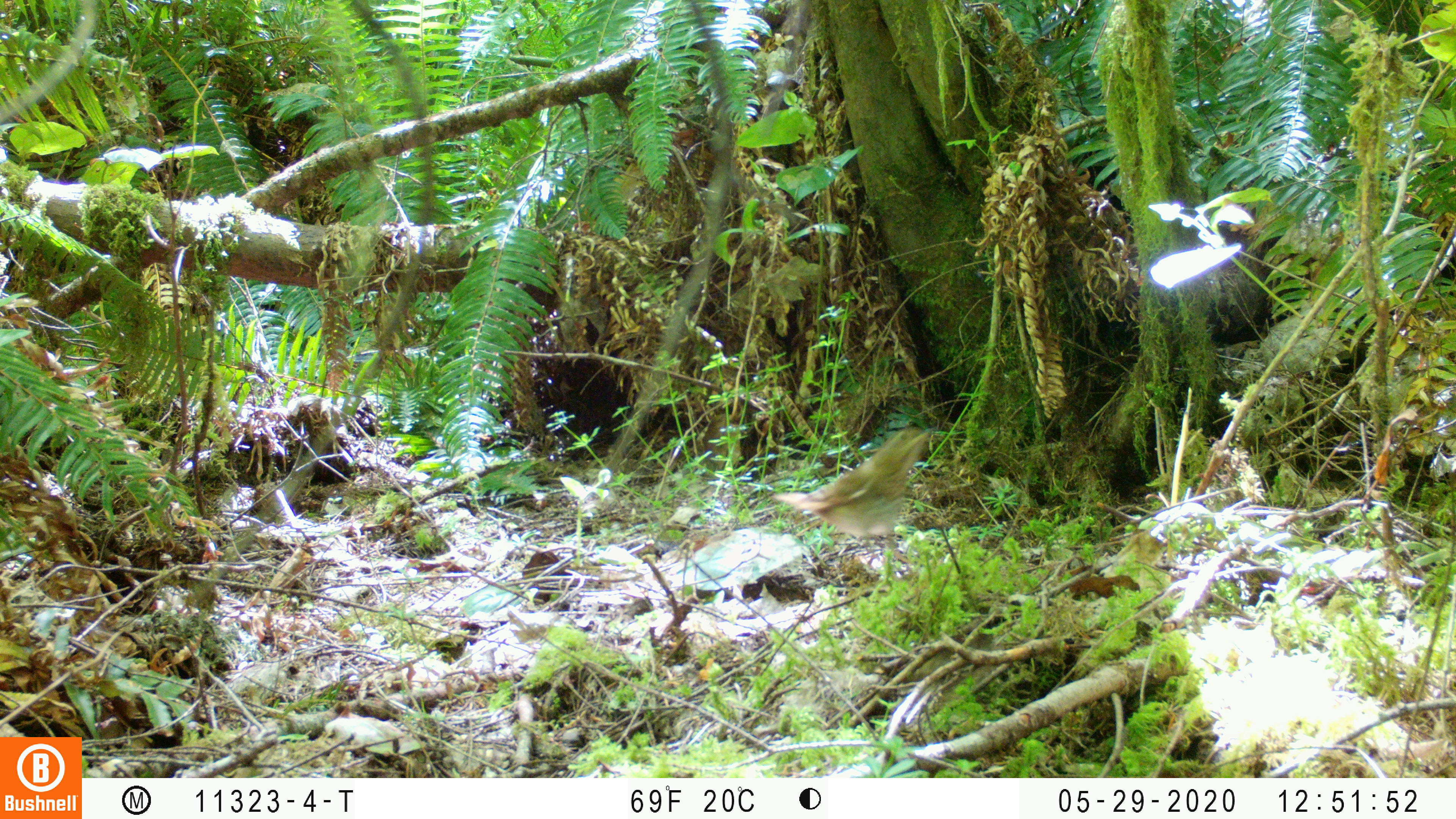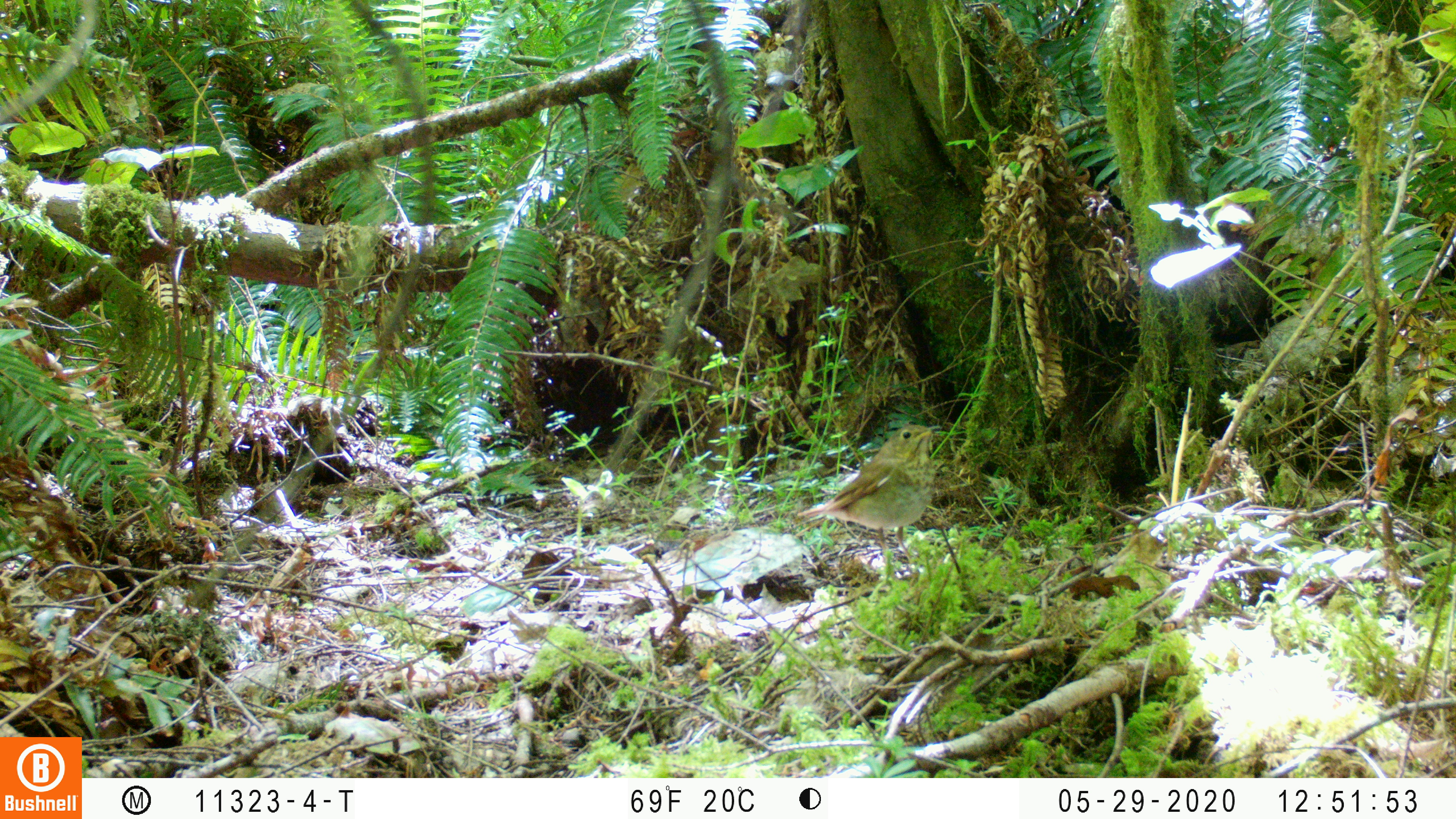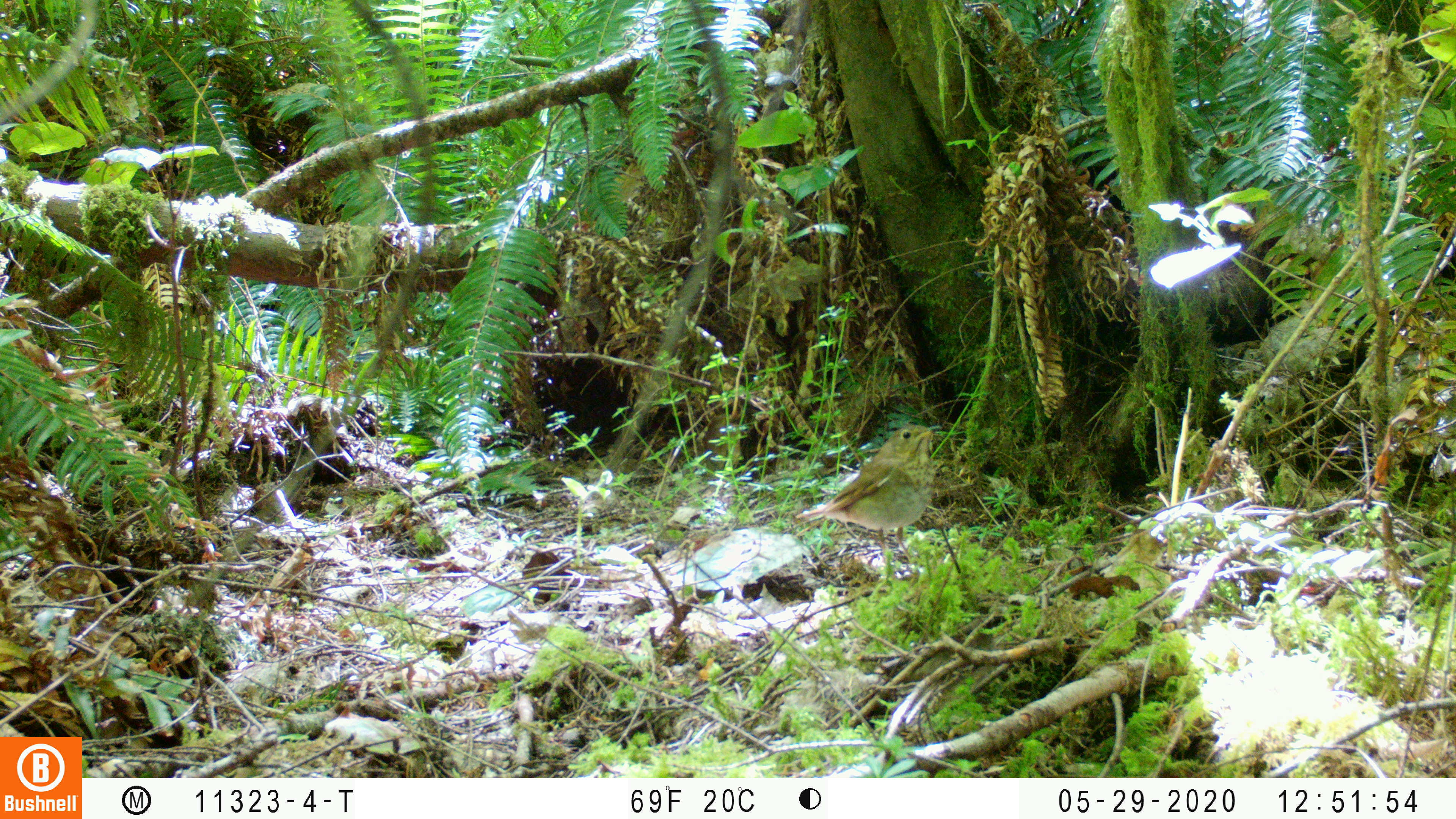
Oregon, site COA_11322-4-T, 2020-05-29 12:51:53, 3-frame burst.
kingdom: Animalia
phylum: Chordata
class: Aves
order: Passeriformes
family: Turdidae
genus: Catharus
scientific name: Catharus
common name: brown thrushes and nightingale-thrushes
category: catharus species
Catharus species (brown thrushes and nightingale-thrushes) (Catharus).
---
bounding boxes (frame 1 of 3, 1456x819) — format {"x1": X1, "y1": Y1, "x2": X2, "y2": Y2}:
catharus species: {"x1": 772, "y1": 430, "x2": 926, "y2": 553}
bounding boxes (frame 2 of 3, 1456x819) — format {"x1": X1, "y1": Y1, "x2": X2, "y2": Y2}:
catharus species: {"x1": 799, "y1": 424, "x2": 937, "y2": 537}